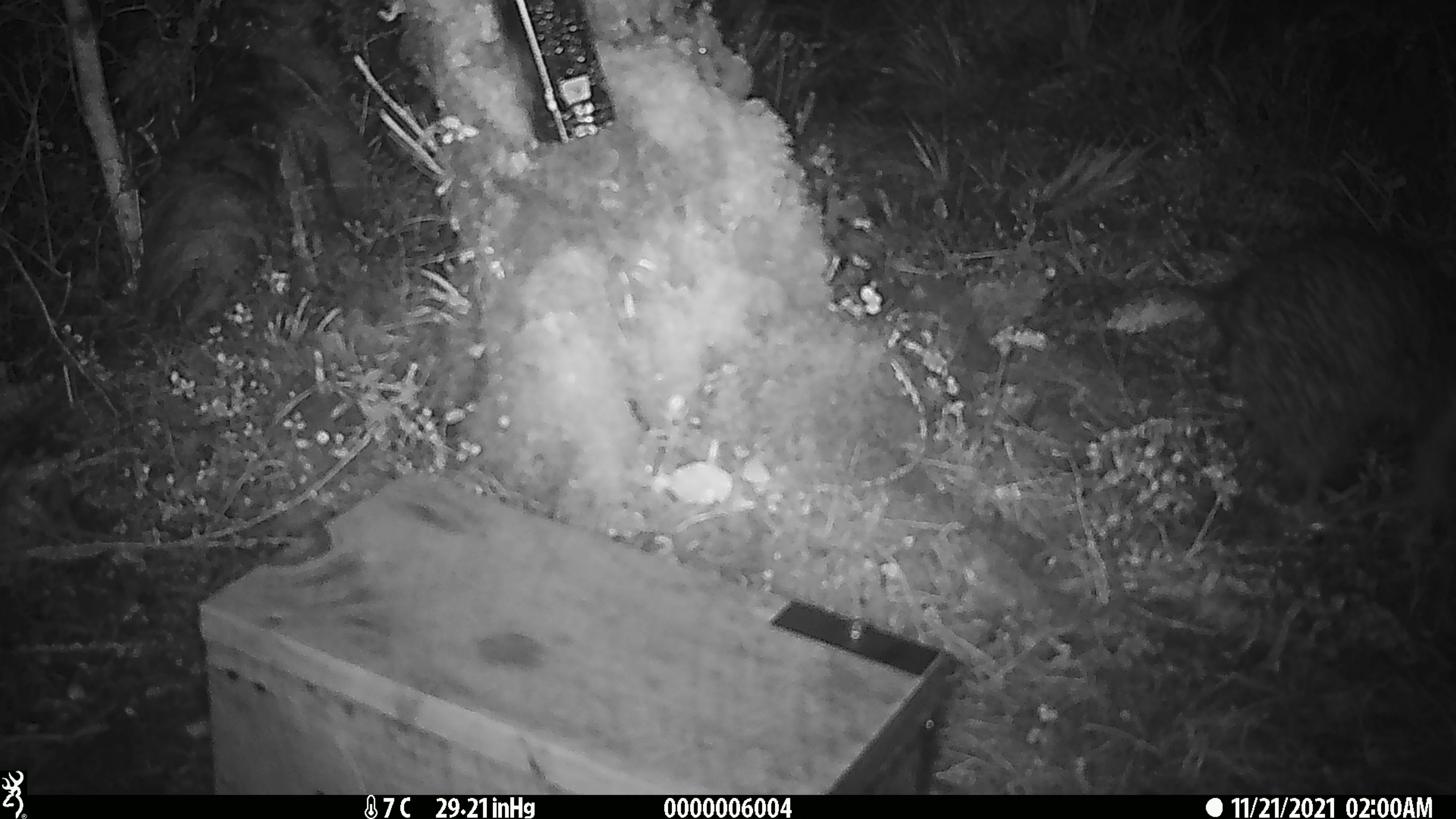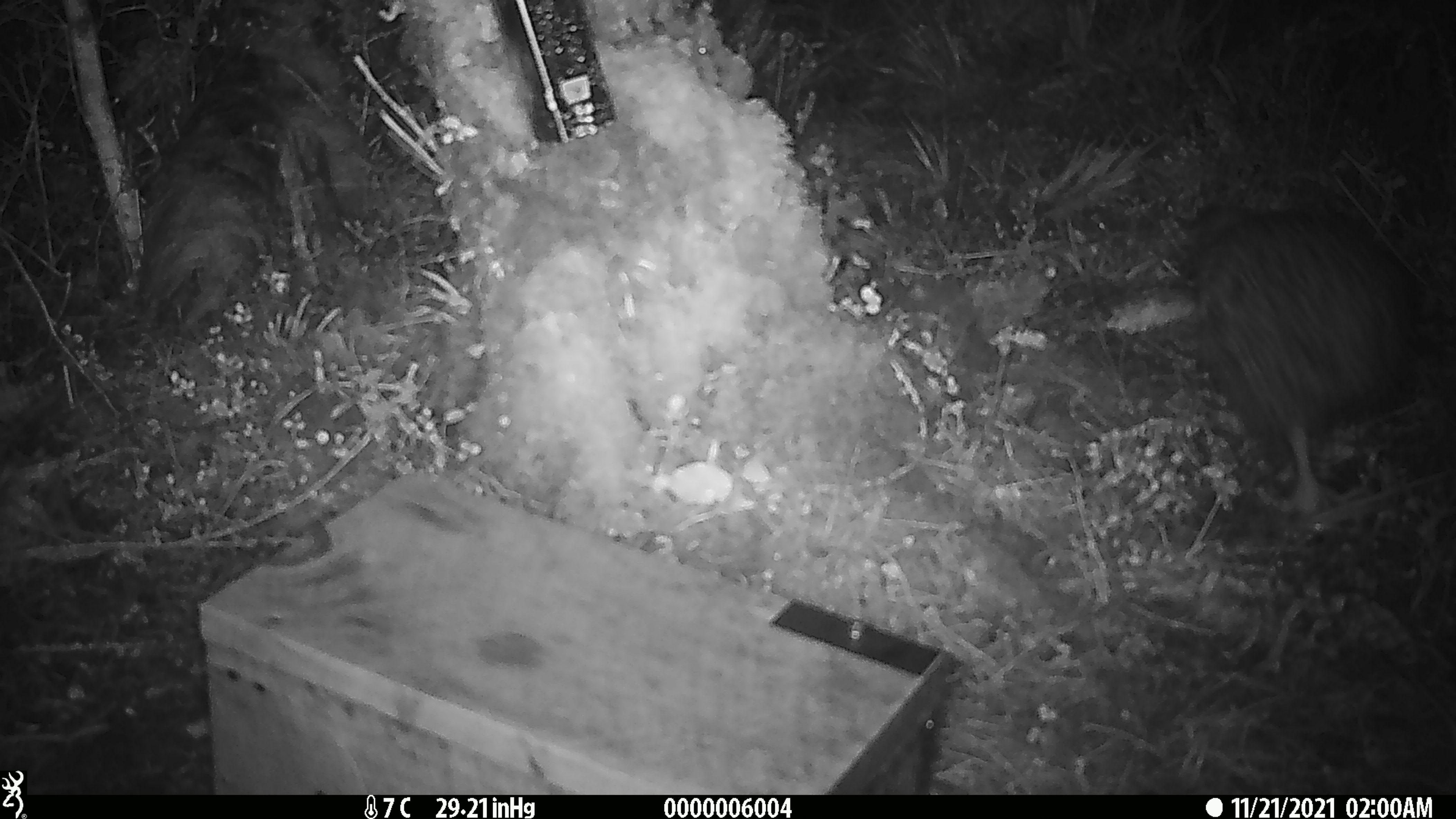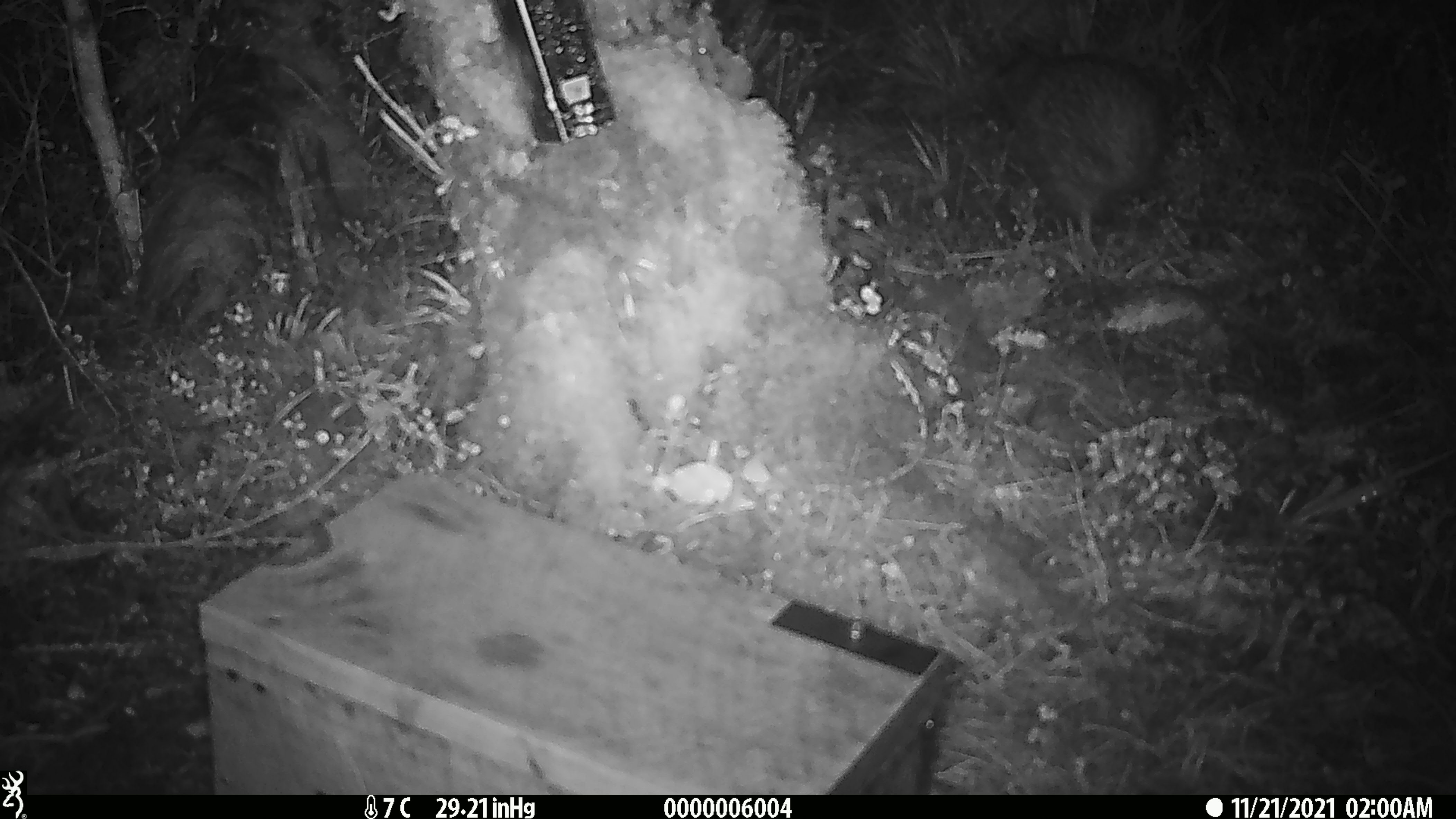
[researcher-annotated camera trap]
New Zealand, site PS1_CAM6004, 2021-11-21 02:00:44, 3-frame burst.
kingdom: Animalia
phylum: Chordata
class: Aves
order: Apterygiformes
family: Apterygidae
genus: Apteryx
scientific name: Apteryx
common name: kiwi